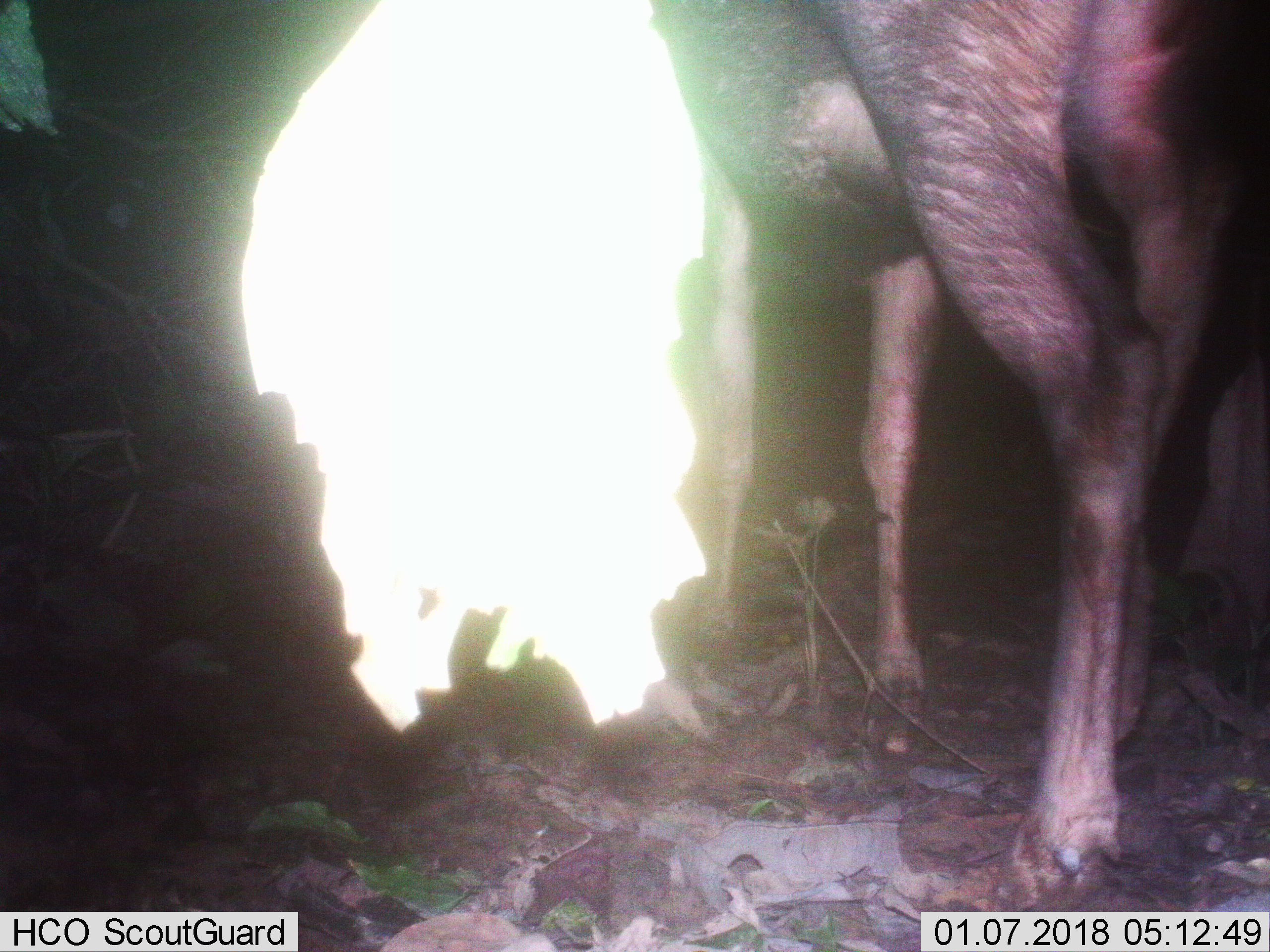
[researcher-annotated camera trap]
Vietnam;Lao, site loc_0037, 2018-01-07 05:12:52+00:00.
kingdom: Animalia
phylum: Chordata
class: Mammalia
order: Artiodactyla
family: Cervidae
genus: Rusa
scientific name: Rusa unicolor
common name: sambar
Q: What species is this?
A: Sambar (Rusa unicolor).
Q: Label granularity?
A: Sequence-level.